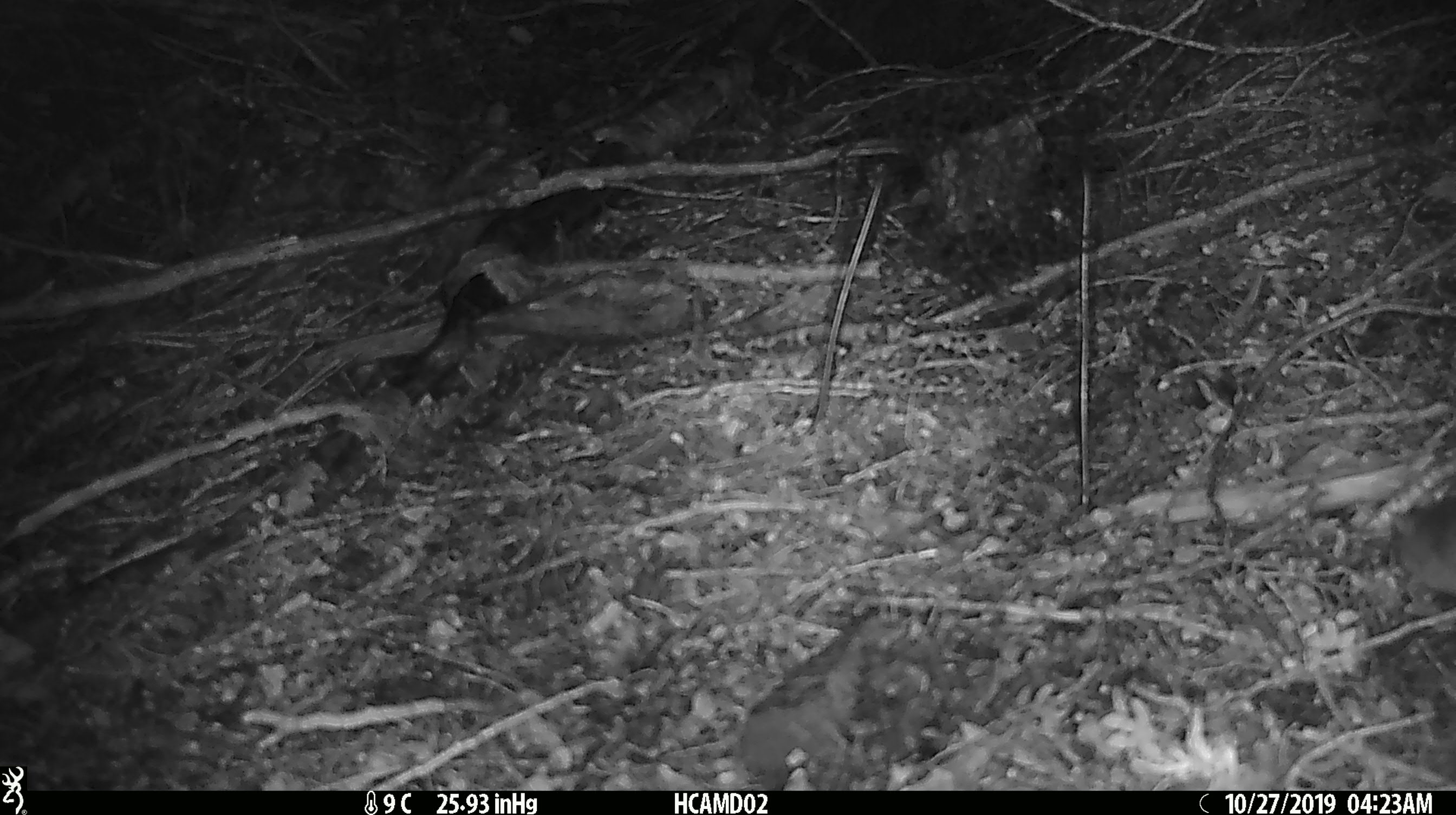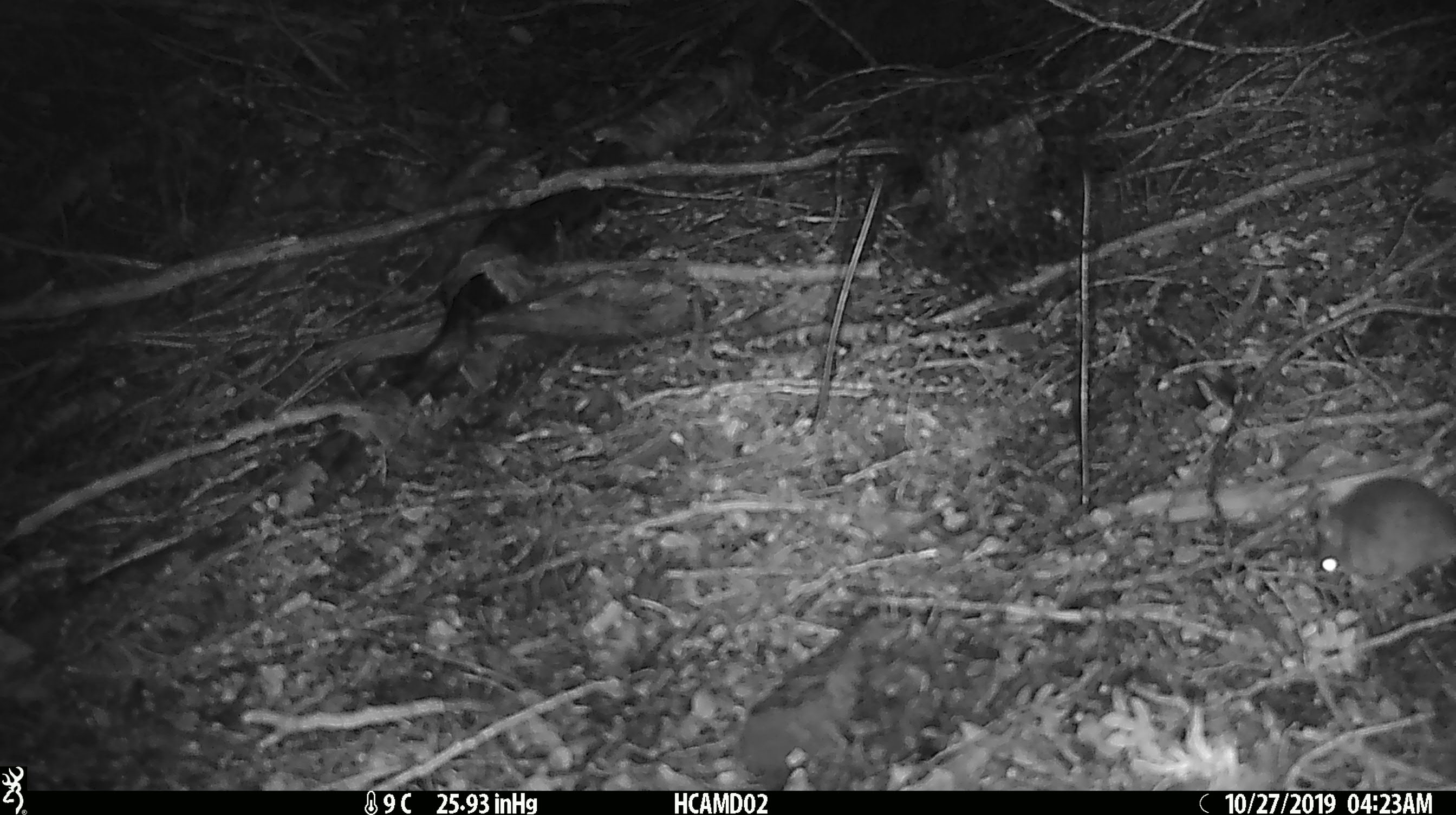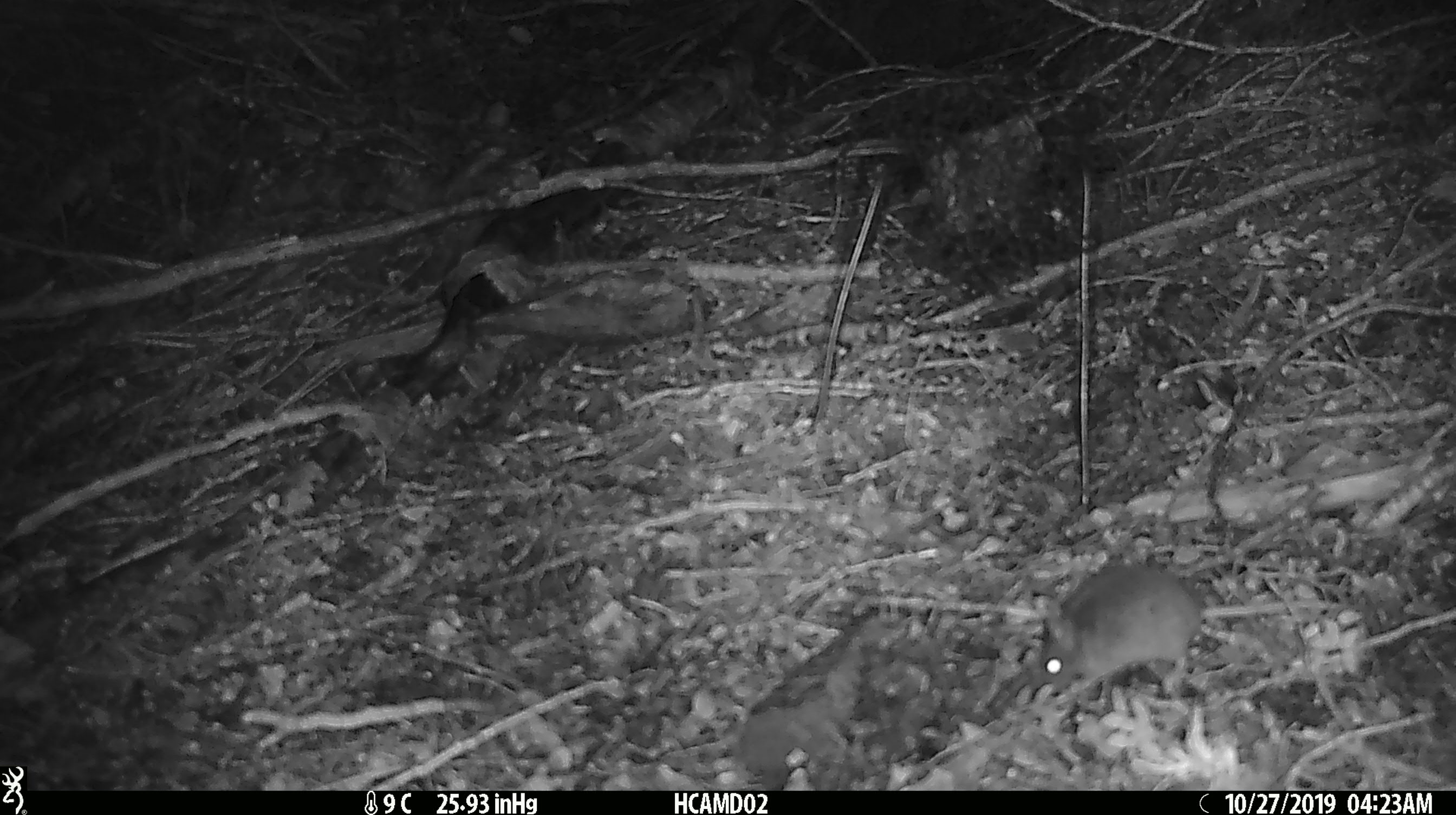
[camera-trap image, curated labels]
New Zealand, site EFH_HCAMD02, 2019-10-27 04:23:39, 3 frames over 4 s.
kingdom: Animalia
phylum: Chordata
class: Mammalia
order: Rodentia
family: Muridae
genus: Mus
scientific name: Mus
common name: mouse